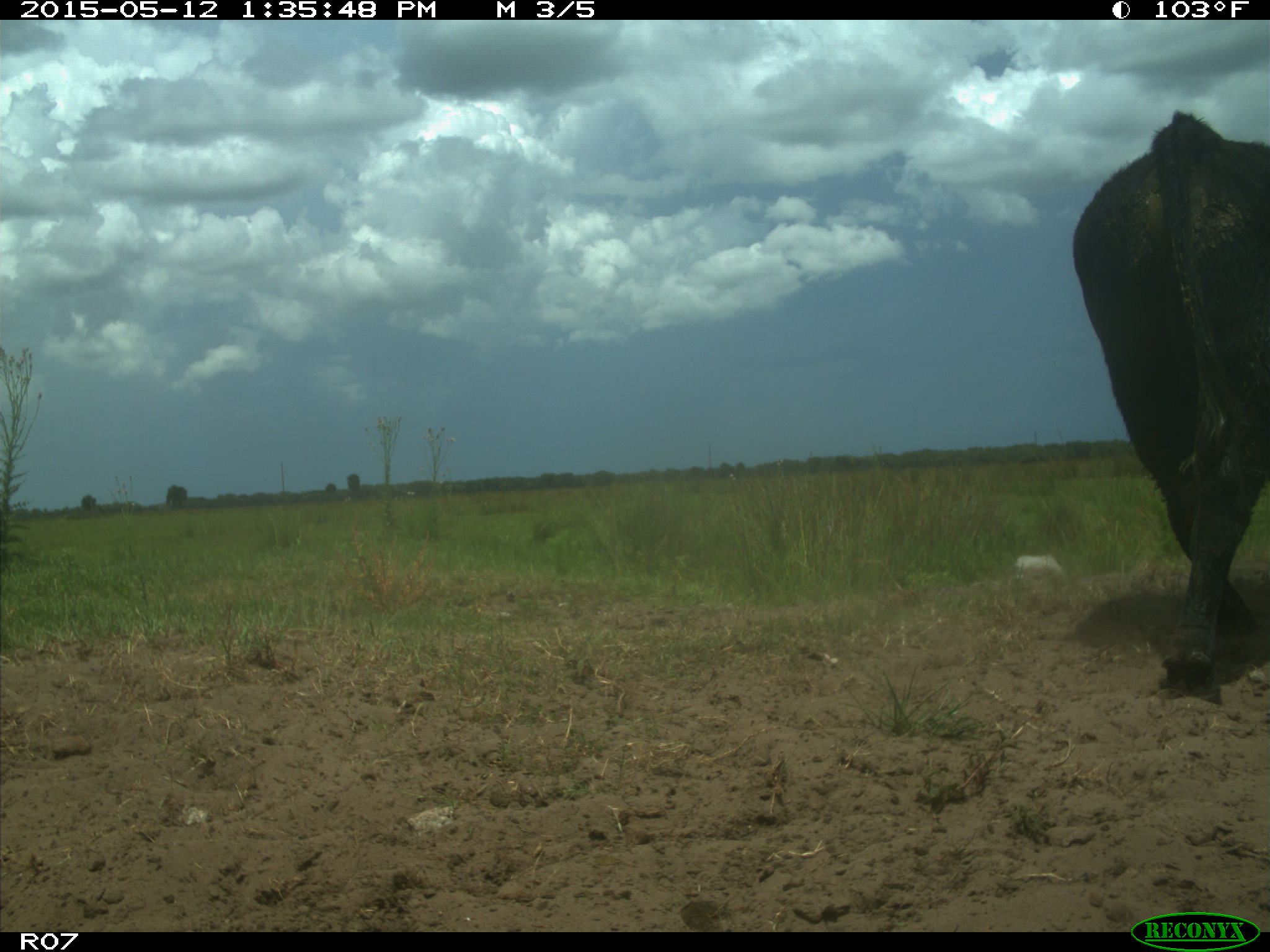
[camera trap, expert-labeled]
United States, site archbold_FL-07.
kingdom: Animalia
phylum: Chordata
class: Mammalia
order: Artiodactyla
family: Bovidae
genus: Bos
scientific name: Bos taurus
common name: domestic cow